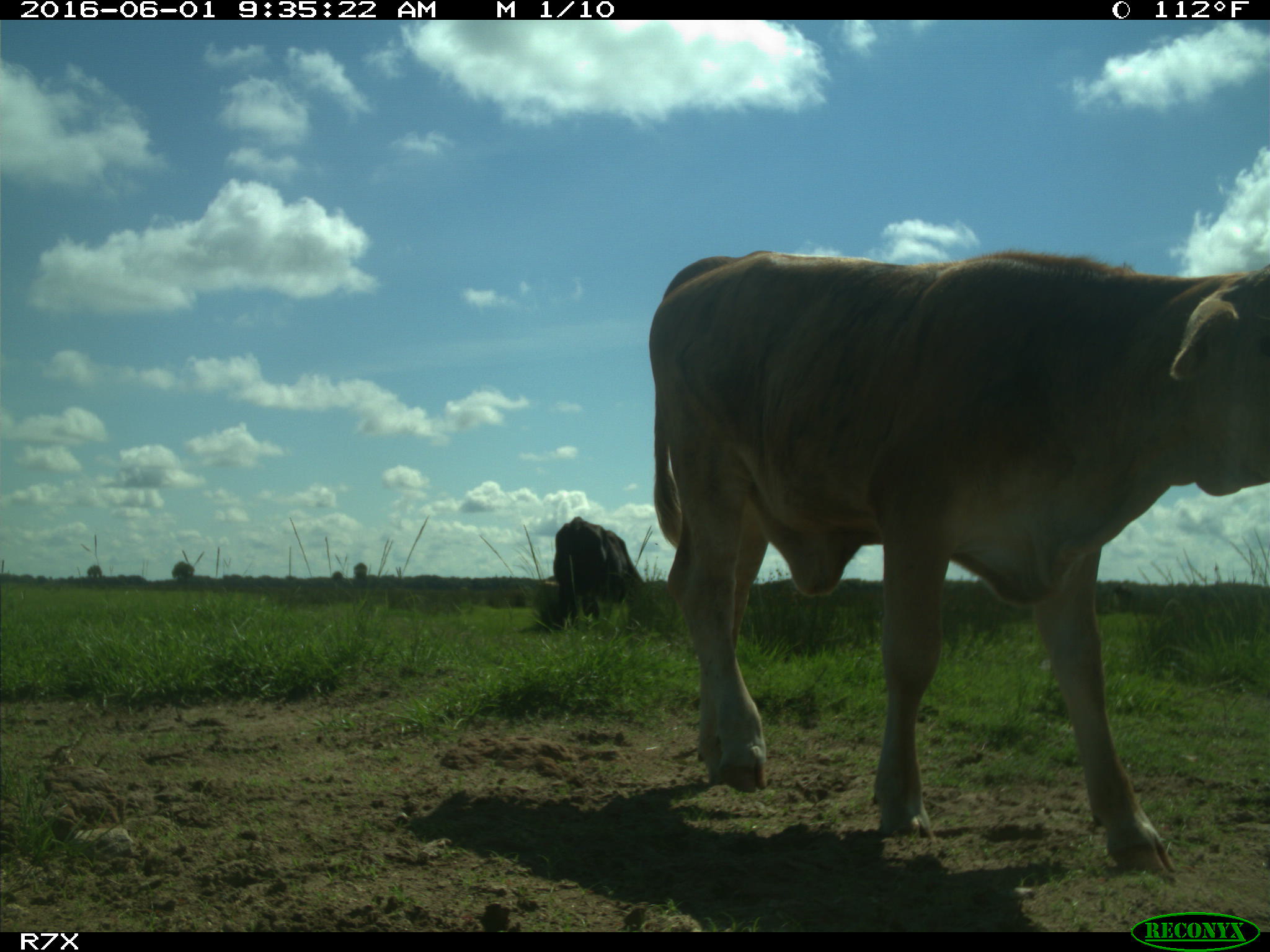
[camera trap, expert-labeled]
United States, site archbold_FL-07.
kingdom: Animalia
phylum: Chordata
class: Mammalia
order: Artiodactyla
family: Bovidae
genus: Bos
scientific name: Bos taurus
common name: domestic cow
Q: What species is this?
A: Bos taurus (domestic cow).